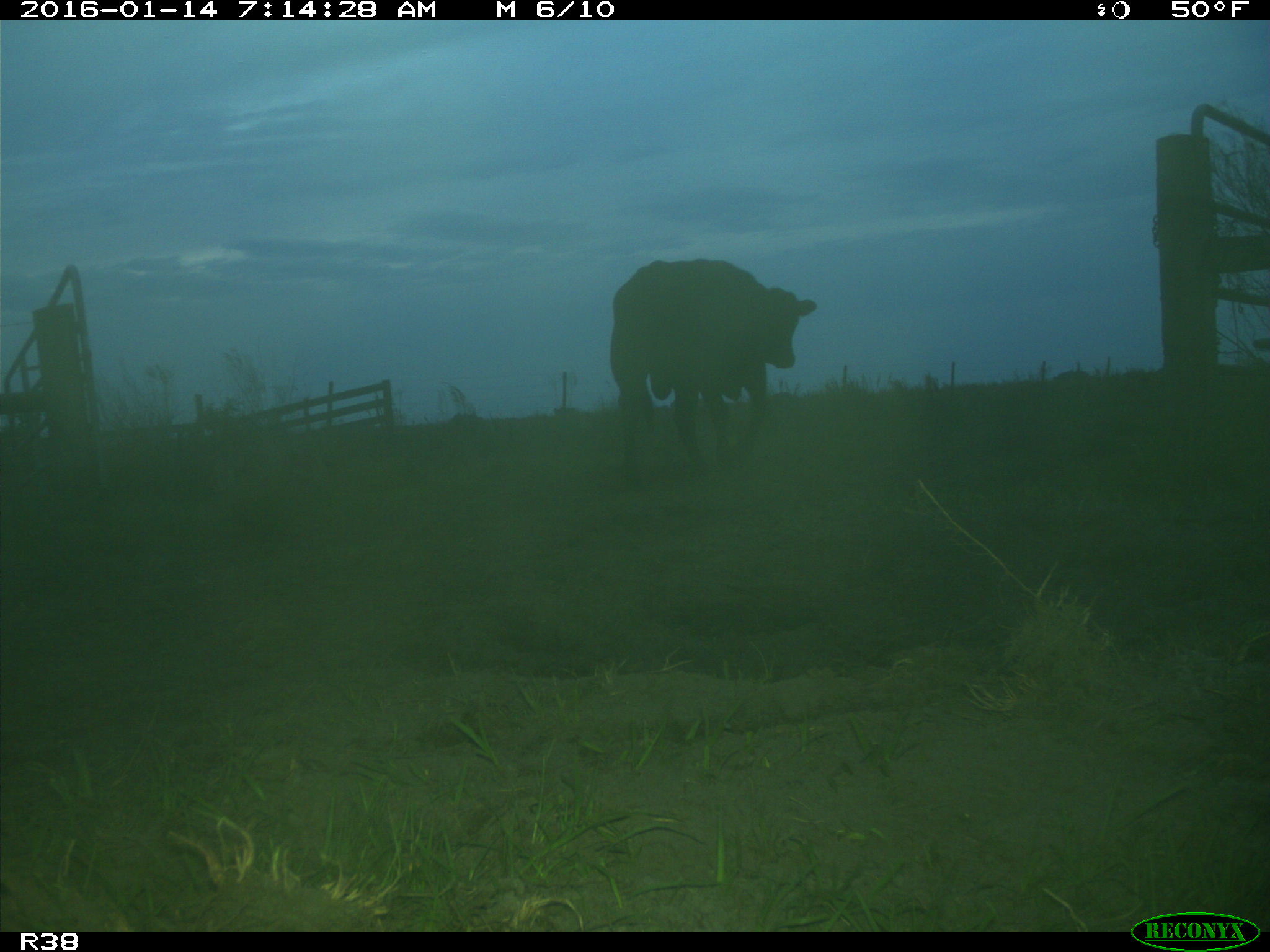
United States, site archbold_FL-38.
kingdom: Animalia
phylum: Chordata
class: Mammalia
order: Artiodactyla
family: Bovidae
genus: Bos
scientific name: Bos taurus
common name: domestic cow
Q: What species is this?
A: Bos taurus (domestic cow).